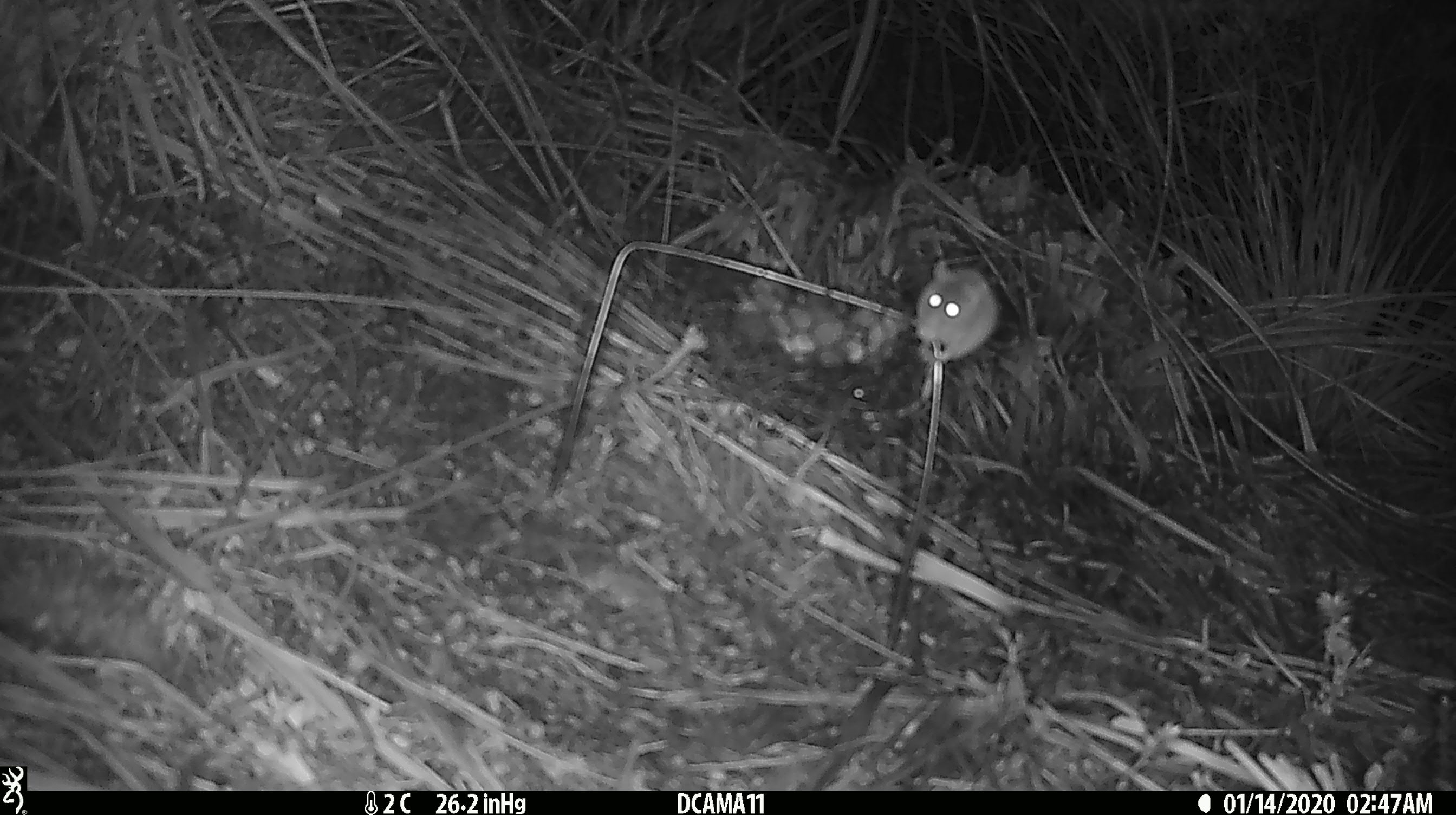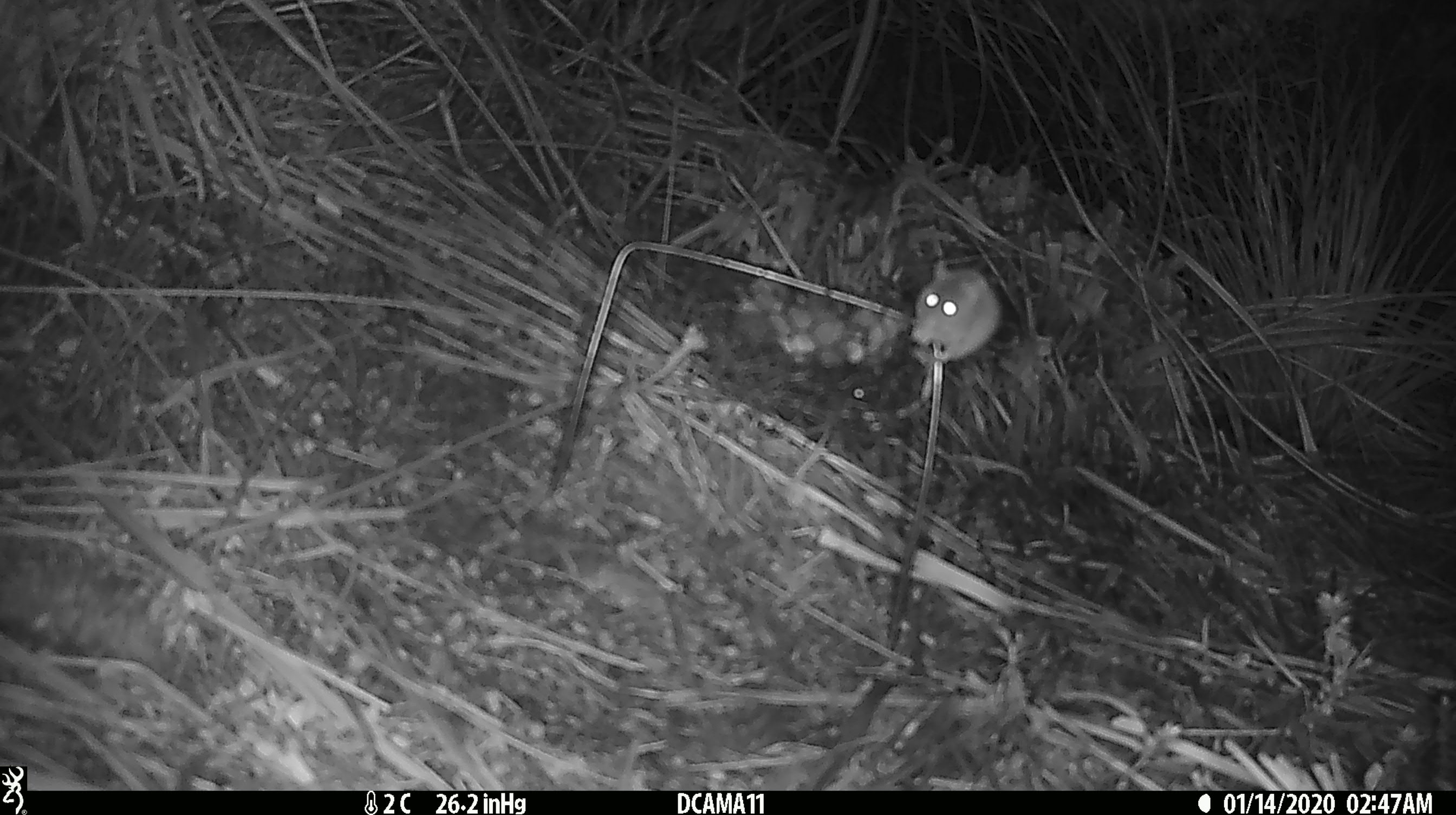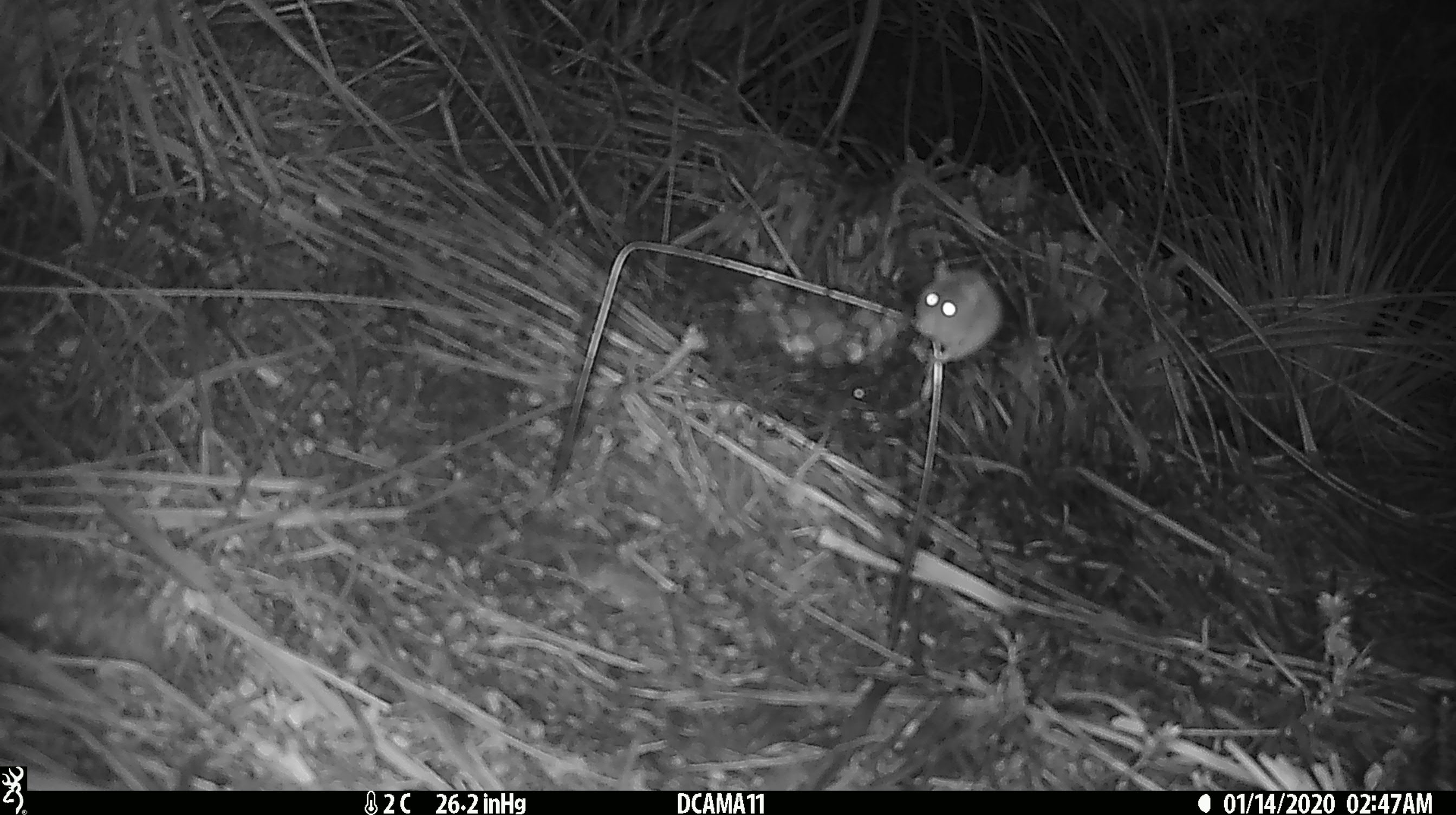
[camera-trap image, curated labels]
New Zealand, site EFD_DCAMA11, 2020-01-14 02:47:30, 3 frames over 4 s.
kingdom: Animalia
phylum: Chordata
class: Mammalia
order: Rodentia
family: Muridae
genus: Mus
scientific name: Mus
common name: mouse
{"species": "mouse (Mus)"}